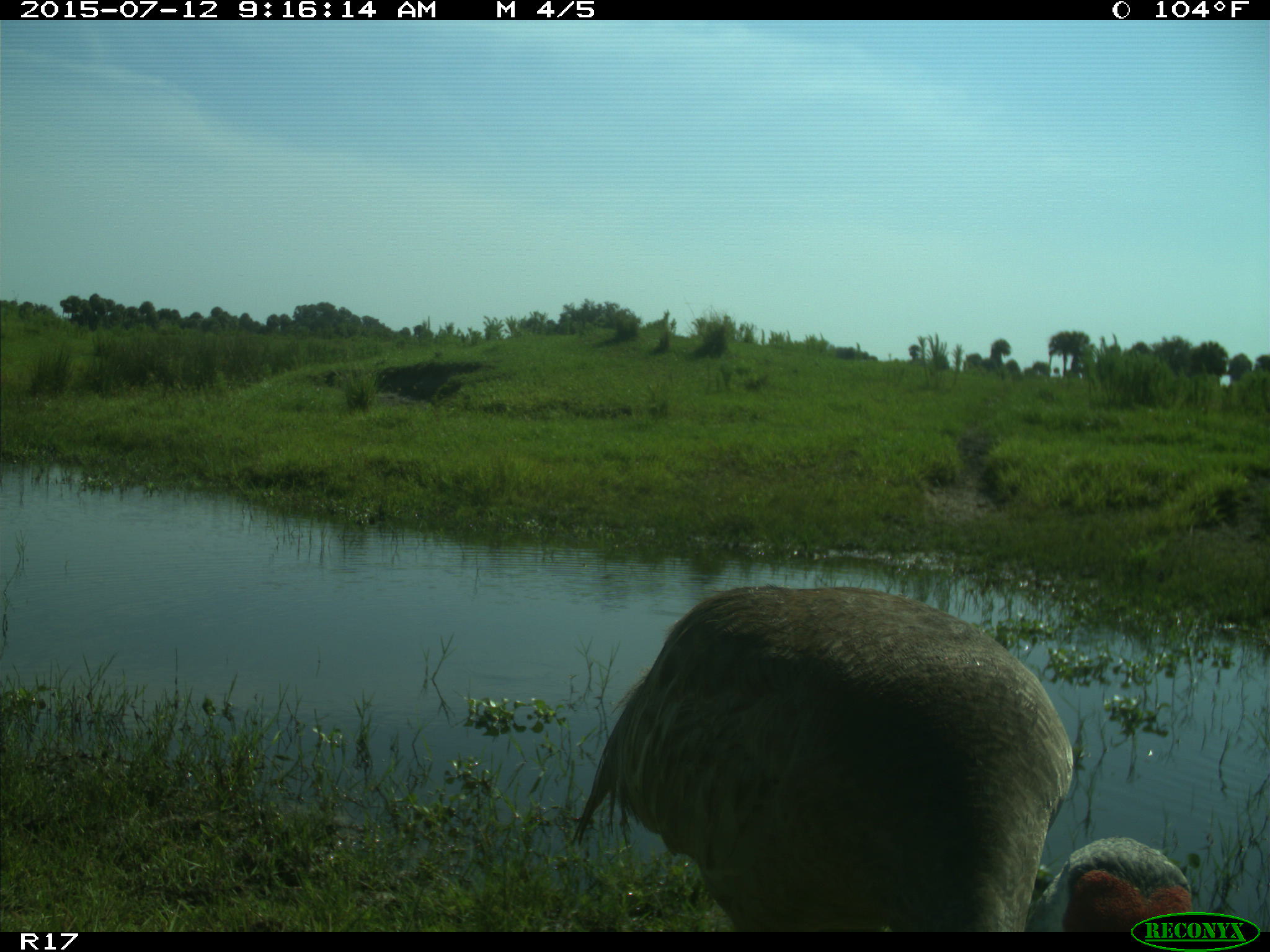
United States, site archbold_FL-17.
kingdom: Animalia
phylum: Chordata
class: Aves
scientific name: Aves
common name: birds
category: unidentified bird